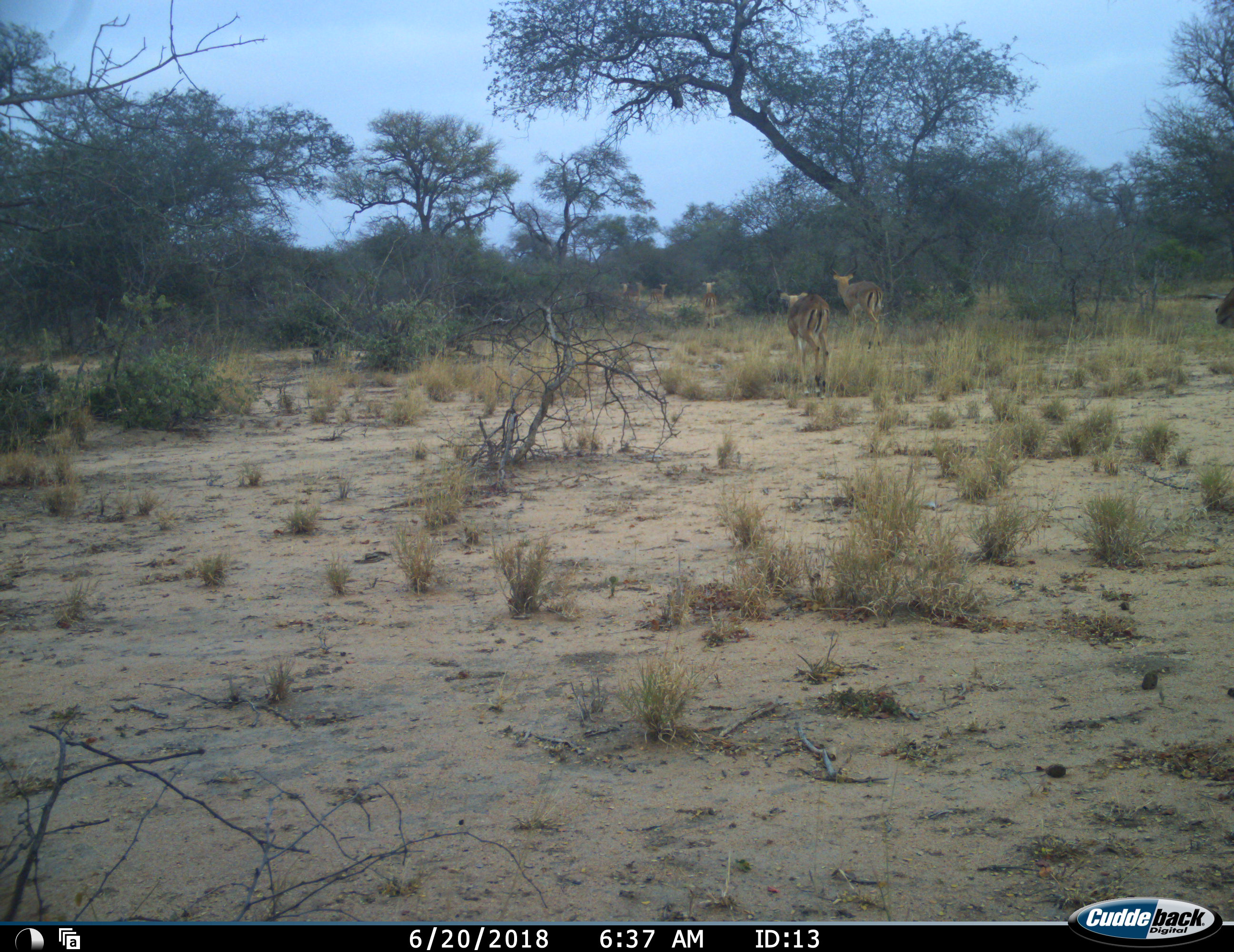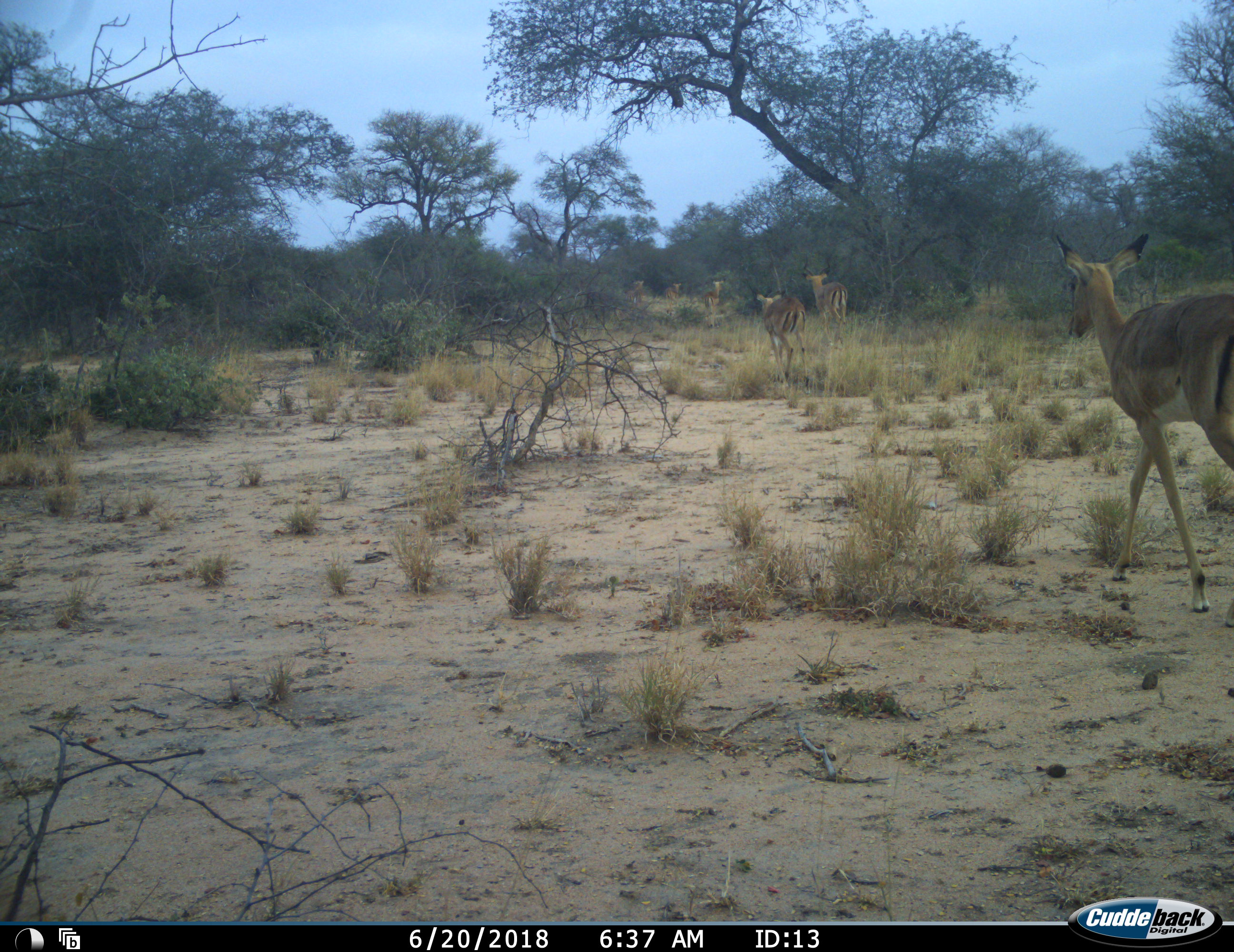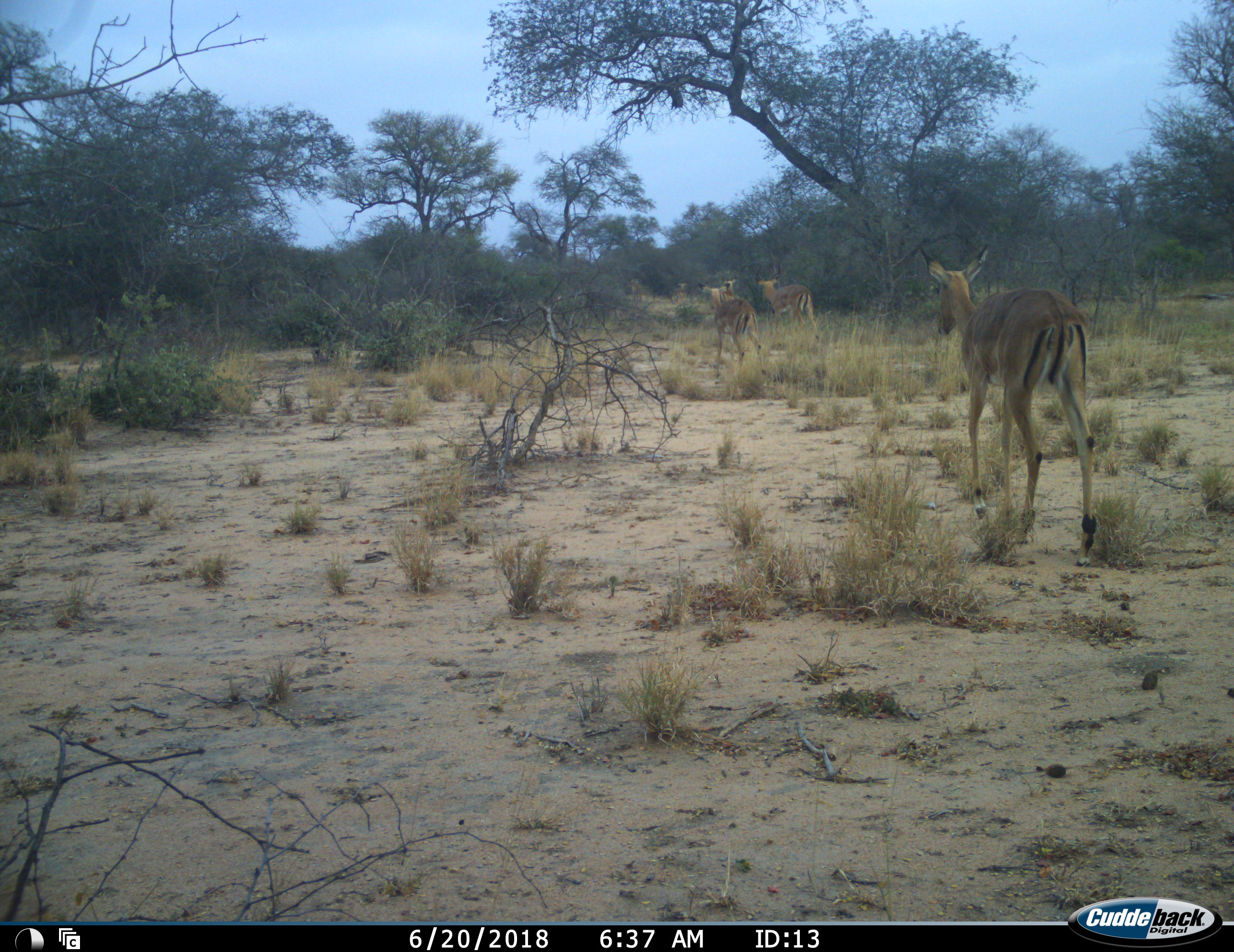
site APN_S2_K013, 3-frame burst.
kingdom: Animalia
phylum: Chordata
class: Mammalia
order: Artiodactyla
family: Bovidae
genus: Aepyceros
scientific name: Aepyceros melampus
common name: impala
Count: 6.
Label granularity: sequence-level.